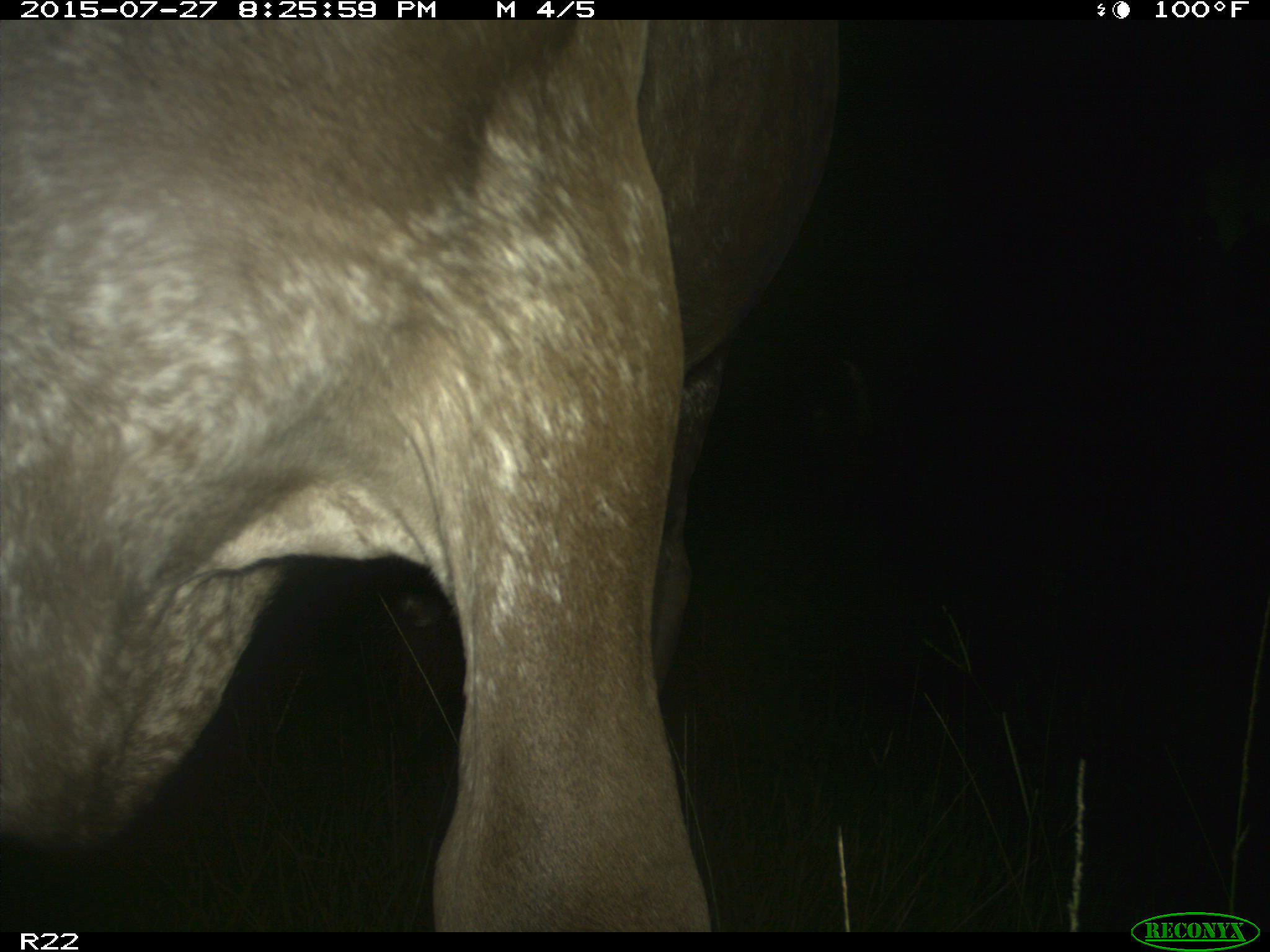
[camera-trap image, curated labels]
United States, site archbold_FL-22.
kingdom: Animalia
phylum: Chordata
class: Mammalia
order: Artiodactyla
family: Bovidae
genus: Bos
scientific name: Bos taurus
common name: domestic cow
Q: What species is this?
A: Bos taurus (domestic cow).